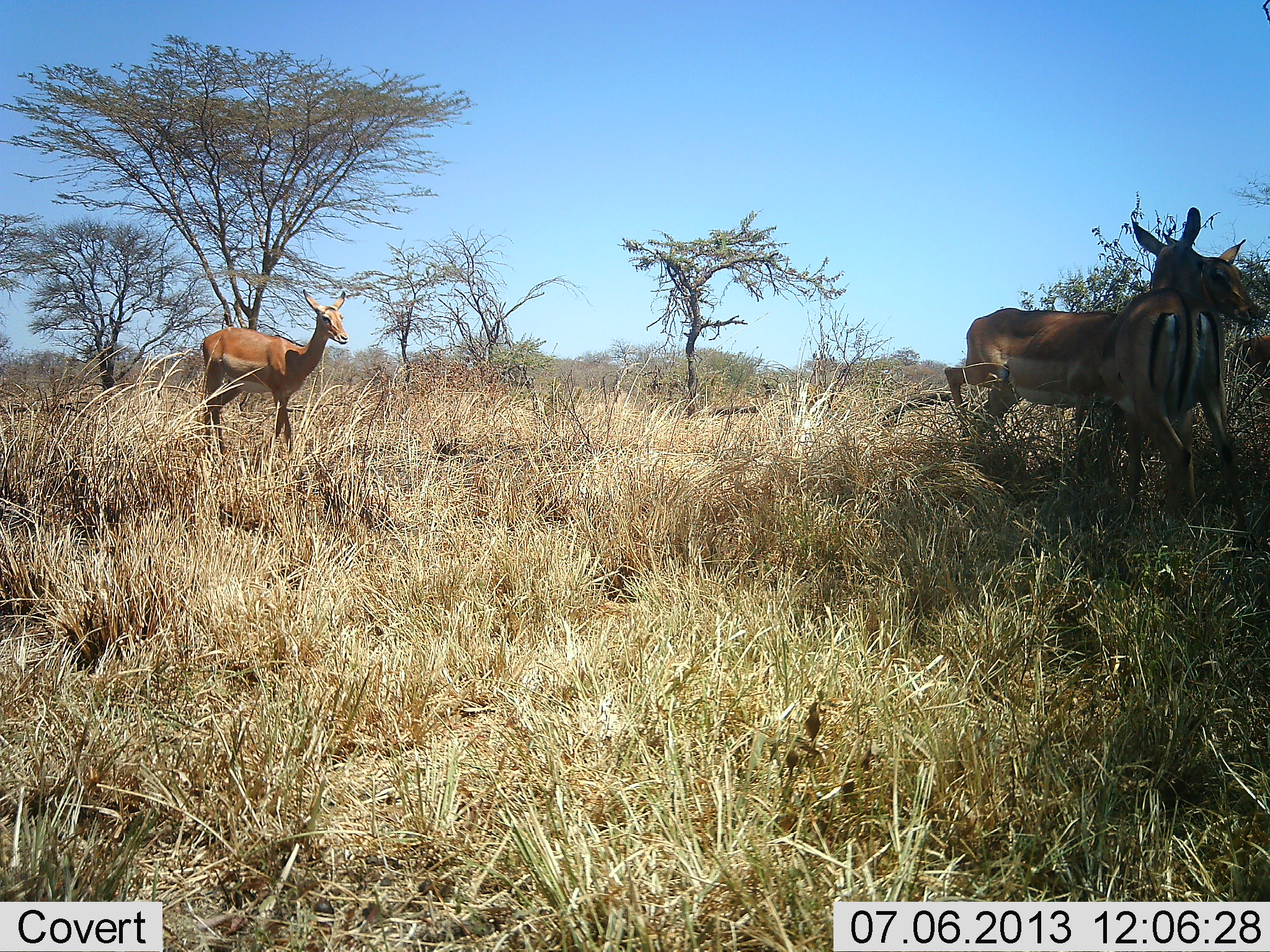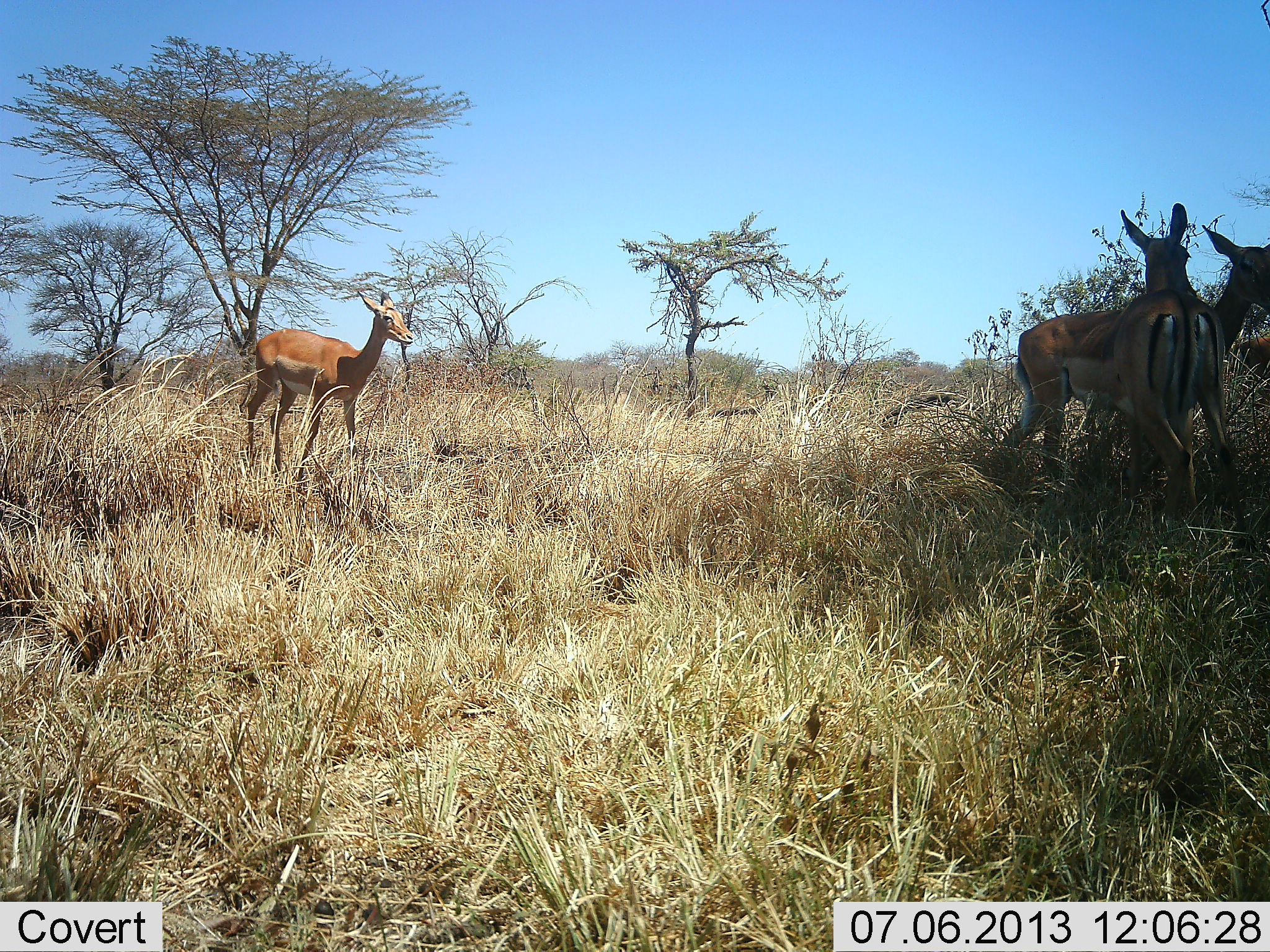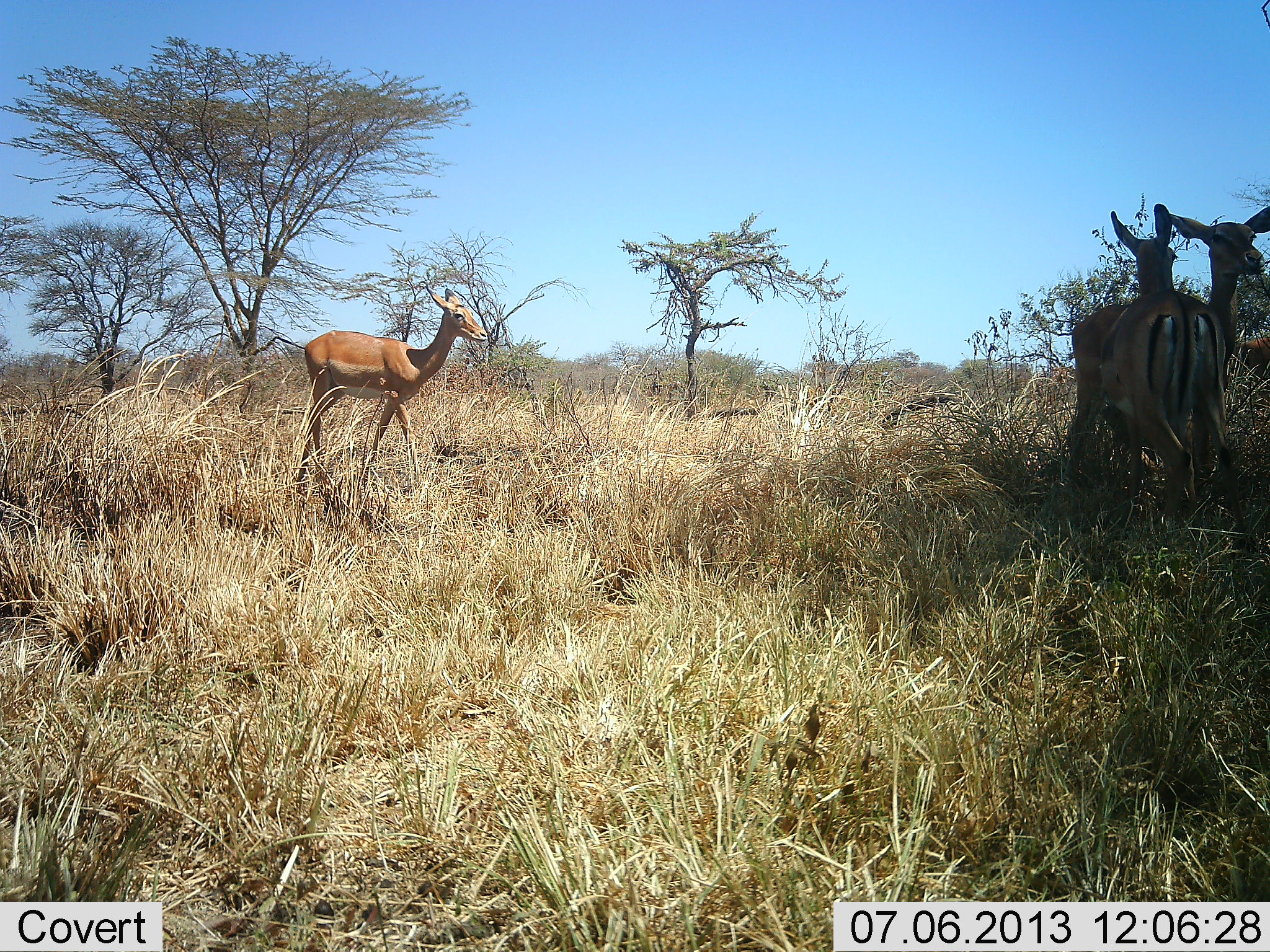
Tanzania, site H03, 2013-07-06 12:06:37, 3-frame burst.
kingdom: Animalia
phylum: Chordata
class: Mammalia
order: Artiodactyla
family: Bovidae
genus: Aepyceros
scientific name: Aepyceros melampus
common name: impala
Impala (Aepyceros melampus), count 3. Behavior (volunteer vote fractions): standing 83%, resting 0%, moving 67%, interacting 17%. Young present (vote fraction): 0%. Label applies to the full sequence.